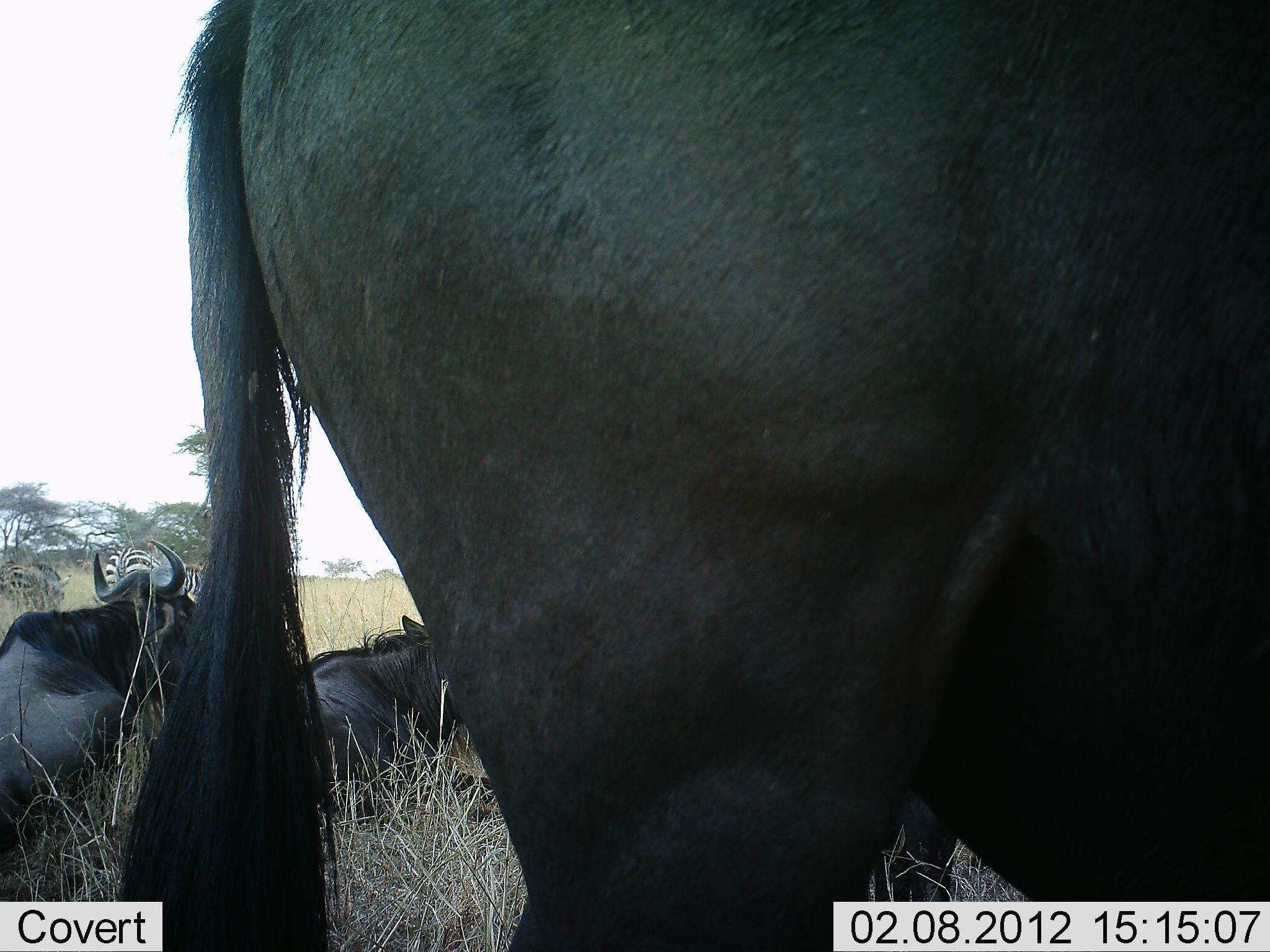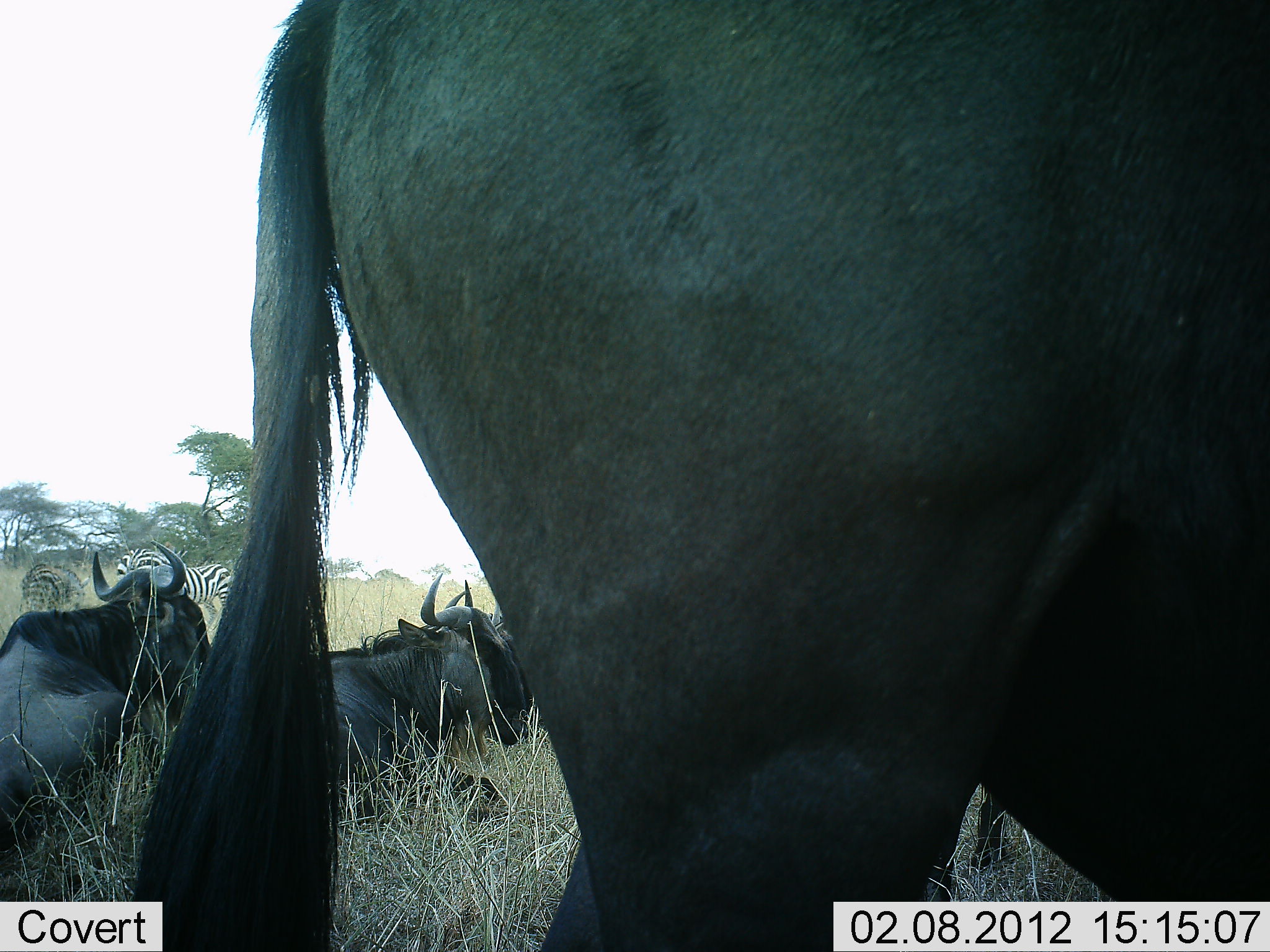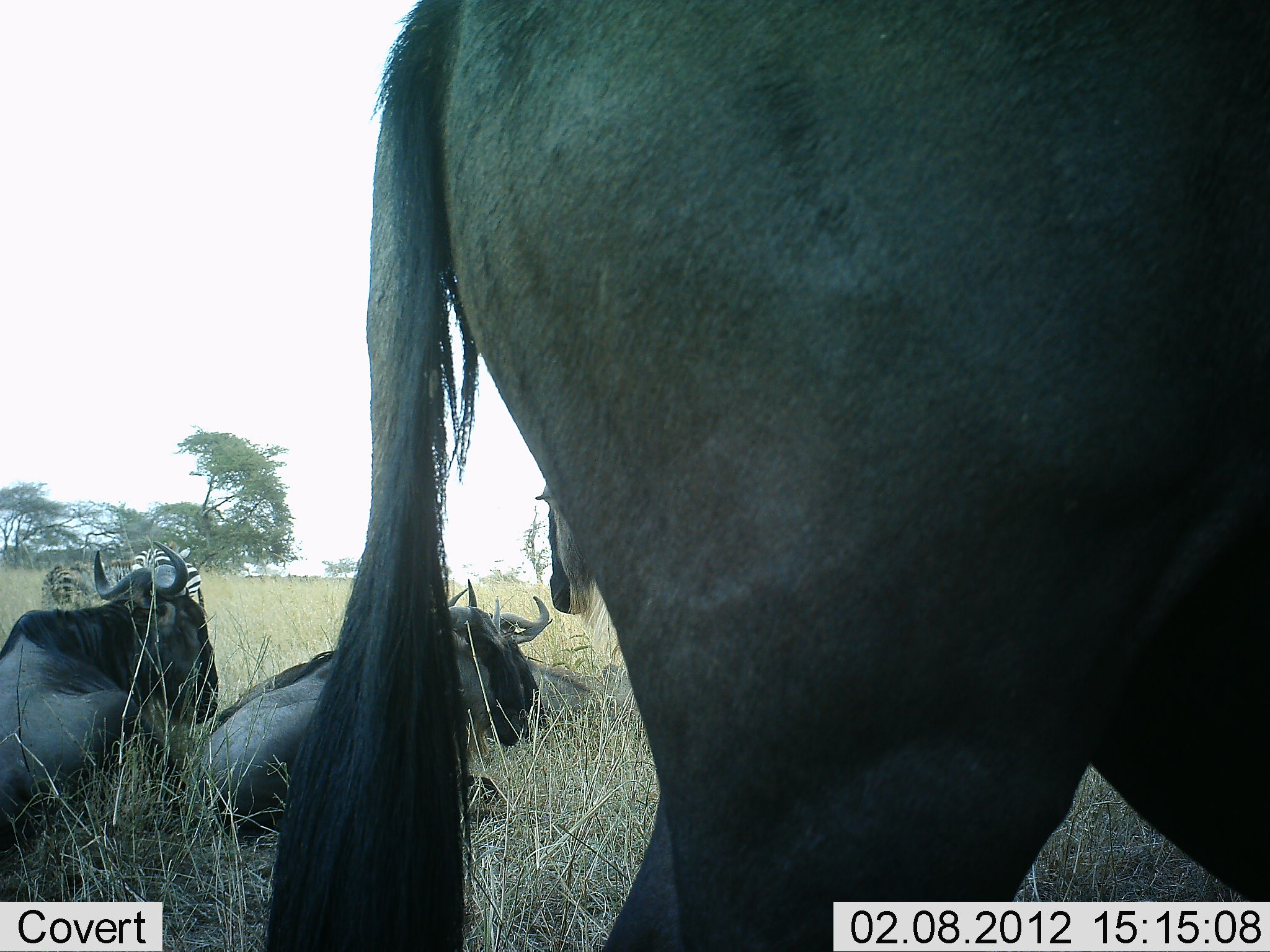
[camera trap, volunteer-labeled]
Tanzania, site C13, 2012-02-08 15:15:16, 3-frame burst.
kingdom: Animalia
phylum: Chordata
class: Mammalia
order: Artiodactyla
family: Bovidae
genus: Connochaetes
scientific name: Connochaetes taurinus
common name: blue wildebeest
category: wildebeest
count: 4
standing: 62%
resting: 94%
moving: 12%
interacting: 0%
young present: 6%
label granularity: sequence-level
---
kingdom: Animalia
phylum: Chordata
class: Mammalia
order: Perissodactyla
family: Equidae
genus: Equus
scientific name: Equus quagga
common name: plains zebra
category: zebra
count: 3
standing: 44%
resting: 6%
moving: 31%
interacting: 0%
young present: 0%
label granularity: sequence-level